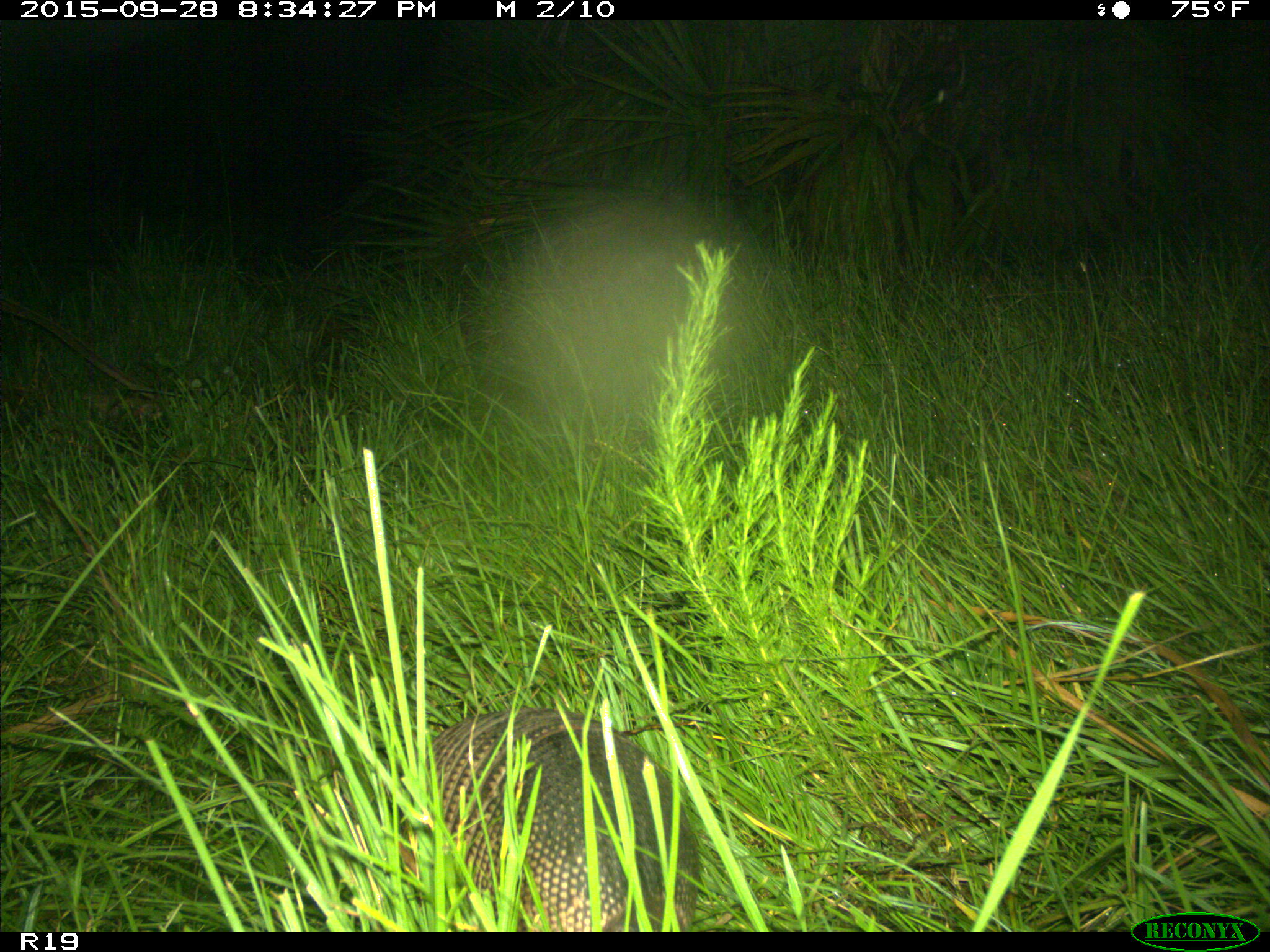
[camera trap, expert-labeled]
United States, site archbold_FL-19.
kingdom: Animalia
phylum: Chordata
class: Mammalia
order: Cingulata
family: Dasypodidae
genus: Dasypus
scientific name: Dasypus novemcinctus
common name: nine-banded armadillo